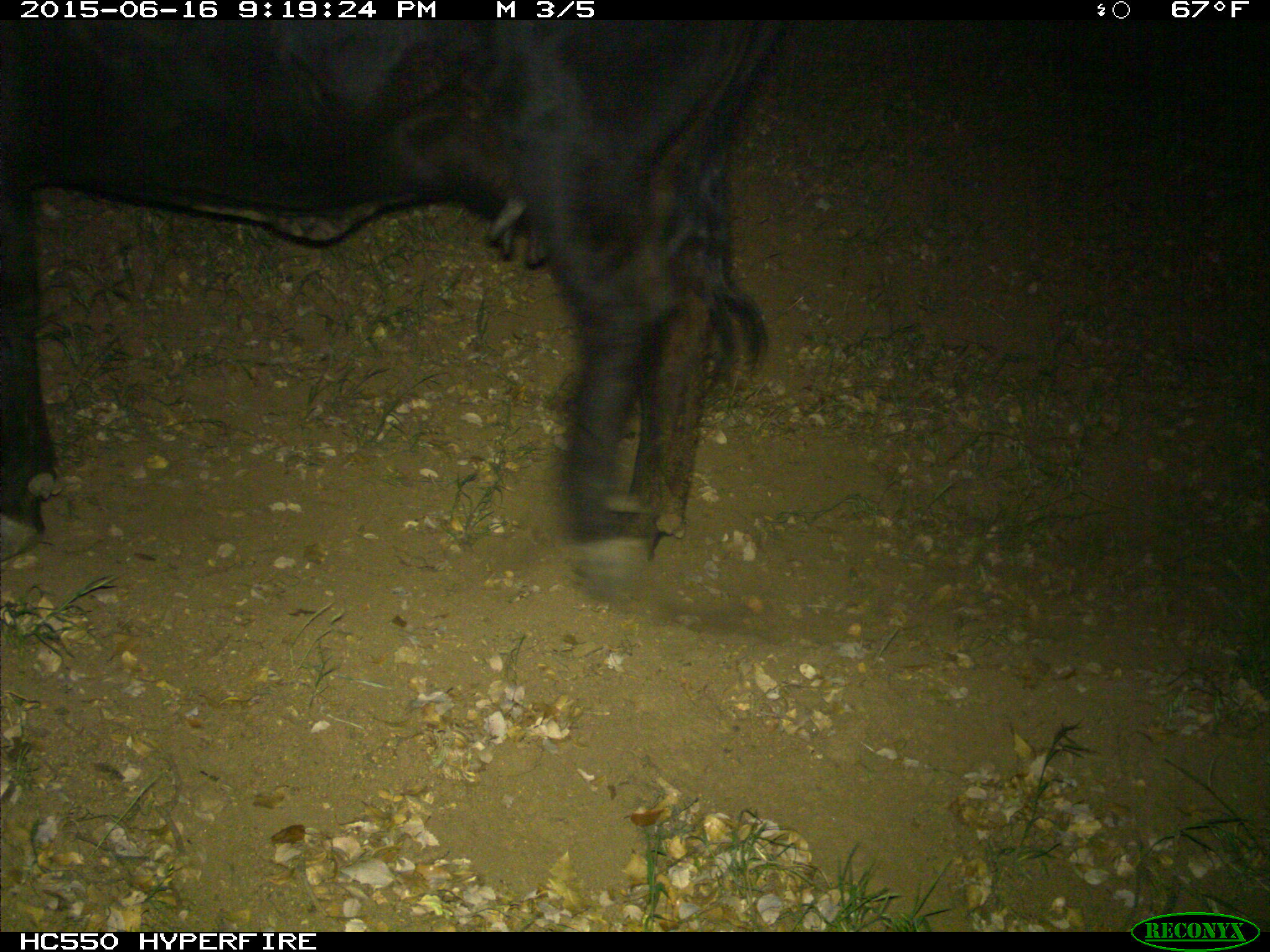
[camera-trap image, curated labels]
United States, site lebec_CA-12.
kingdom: Animalia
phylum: Chordata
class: Mammalia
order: Artiodactyla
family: Bovidae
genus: Bos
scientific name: Bos taurus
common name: domestic cow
Bos taurus (domestic cow).